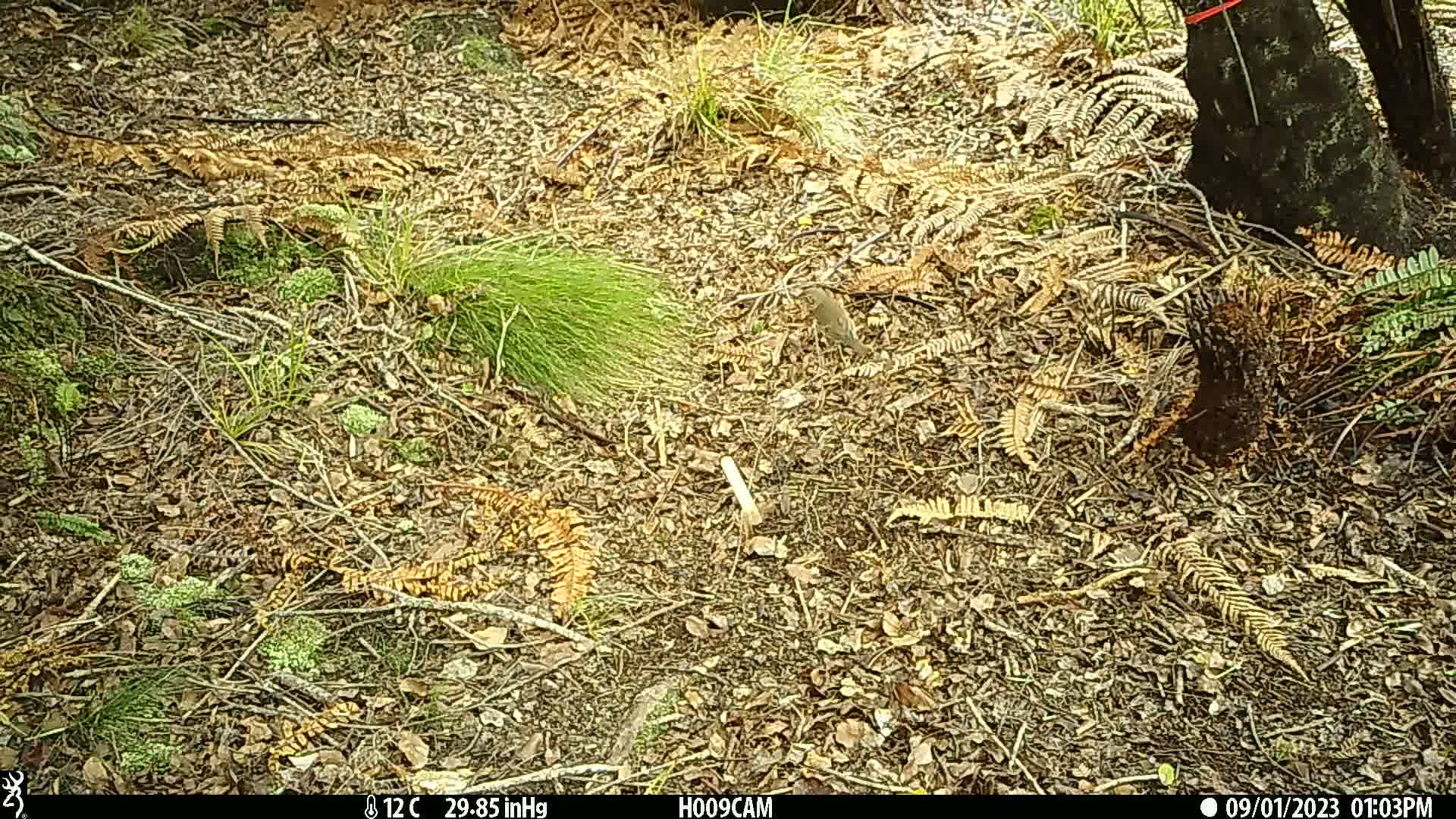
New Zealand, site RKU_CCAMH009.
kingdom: Animalia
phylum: Chordata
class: Aves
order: Passeriformes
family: Turdidae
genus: Turdus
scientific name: Turdus philomelos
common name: song thrush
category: thrush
Thrush (song thrush) (Turdus philomelos).